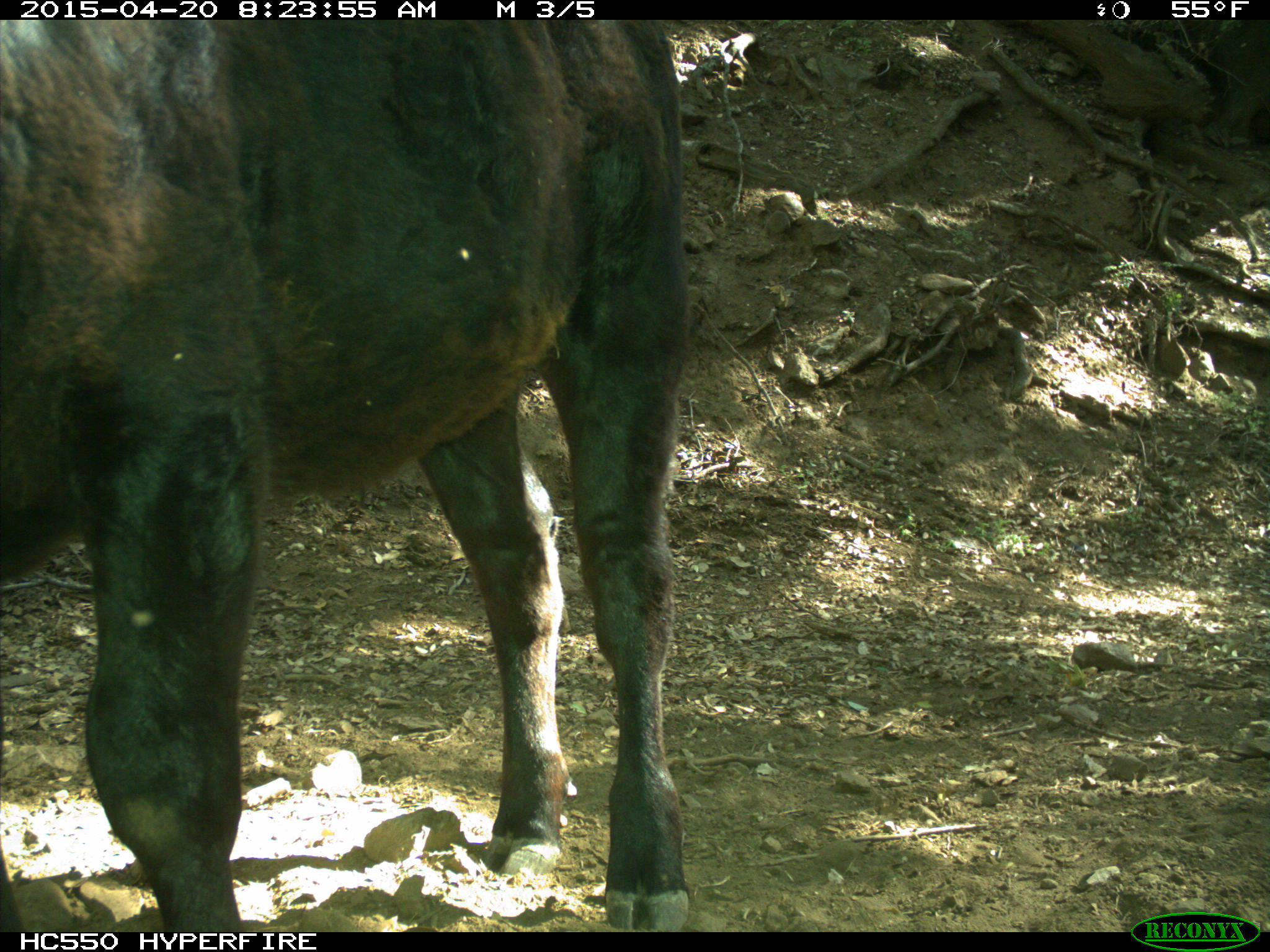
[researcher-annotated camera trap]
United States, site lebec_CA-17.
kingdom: Animalia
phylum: Chordata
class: Mammalia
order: Artiodactyla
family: Bovidae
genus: Bos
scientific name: Bos taurus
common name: domestic cow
Bos taurus (domestic cow).